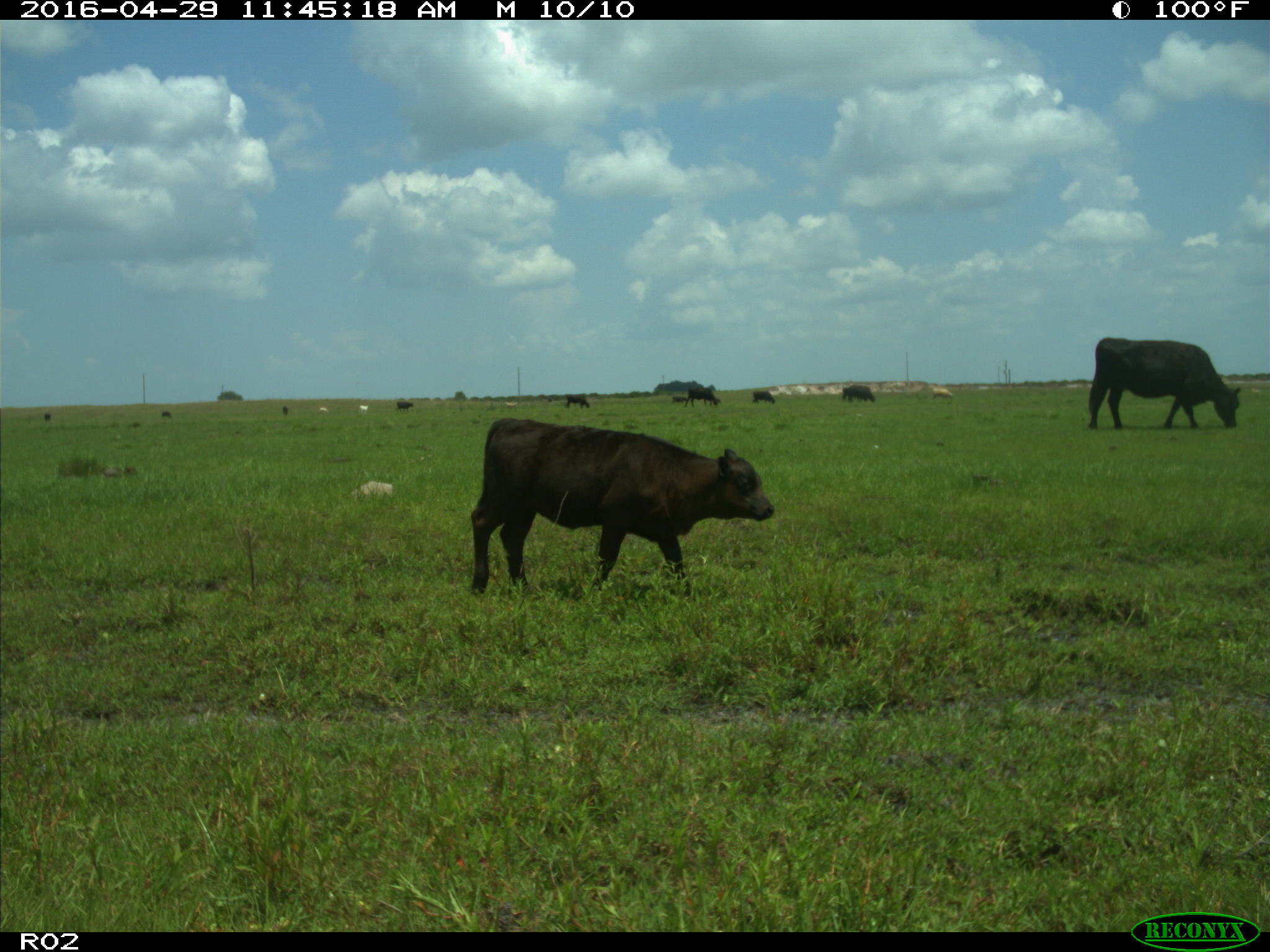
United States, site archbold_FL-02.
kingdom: Animalia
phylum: Chordata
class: Mammalia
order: Artiodactyla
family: Bovidae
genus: Bos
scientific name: Bos taurus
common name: domestic cow